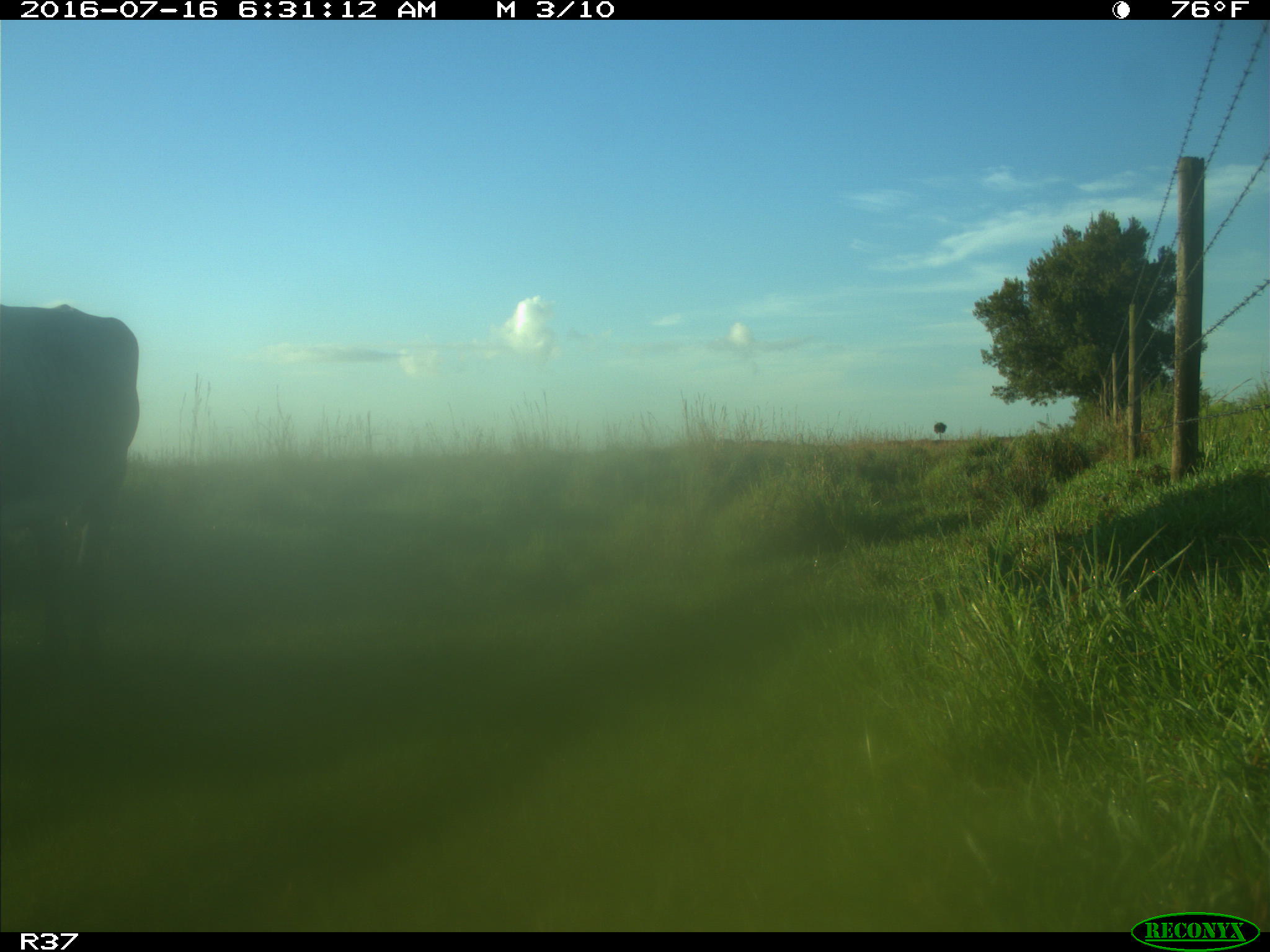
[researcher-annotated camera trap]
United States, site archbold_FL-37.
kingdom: Animalia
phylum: Chordata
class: Mammalia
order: Artiodactyla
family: Bovidae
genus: Bos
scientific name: Bos taurus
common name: domestic cow